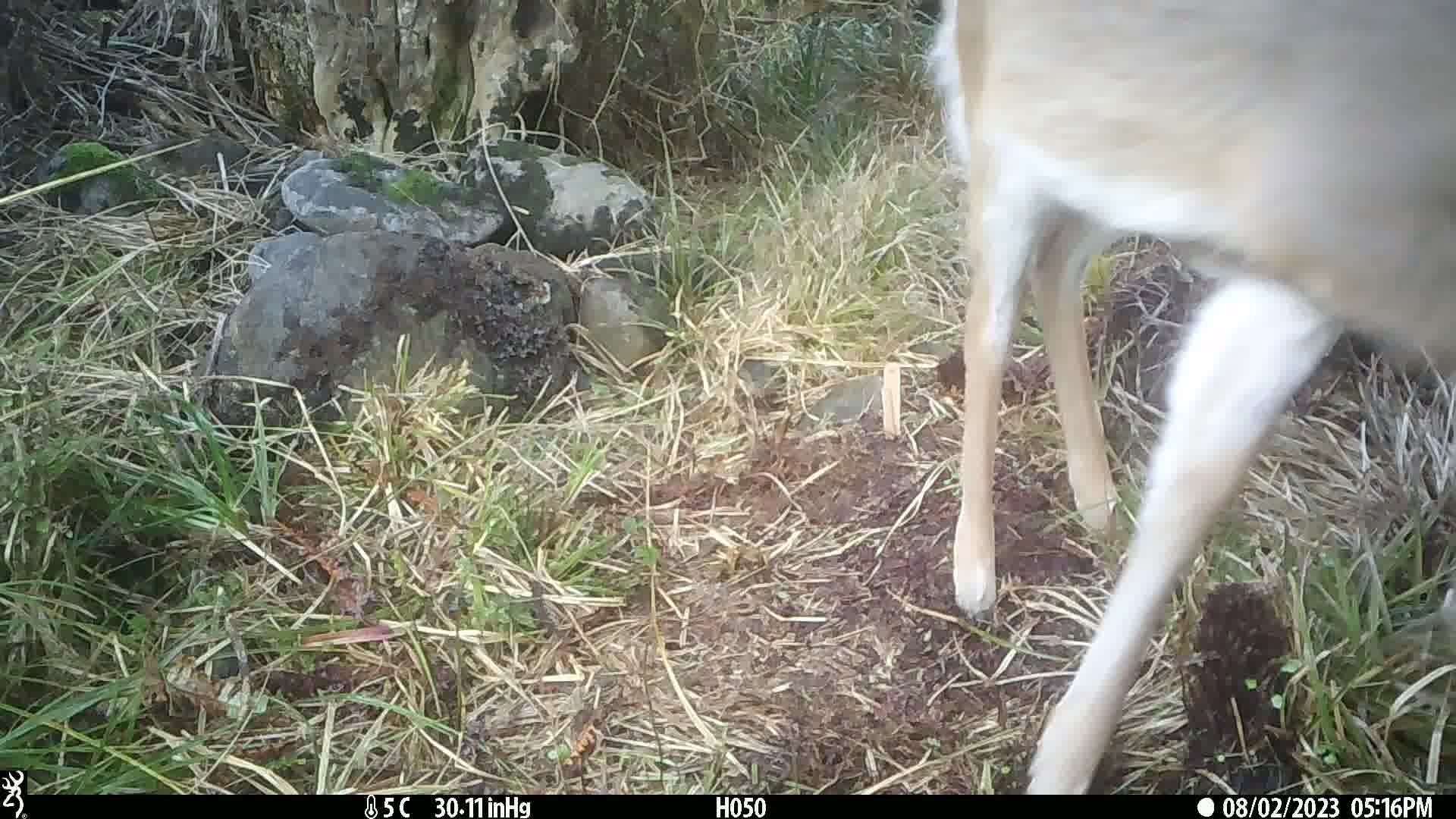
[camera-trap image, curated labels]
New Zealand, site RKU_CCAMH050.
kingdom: Animalia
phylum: Chordata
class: Mammalia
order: Artiodactyla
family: Cervidae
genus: Odocoileus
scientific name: Odocoileus virginianus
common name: white-tailed deer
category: white tailed deer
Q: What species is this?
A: White tailed deer (white-tailed deer) (Odocoileus virginianus).